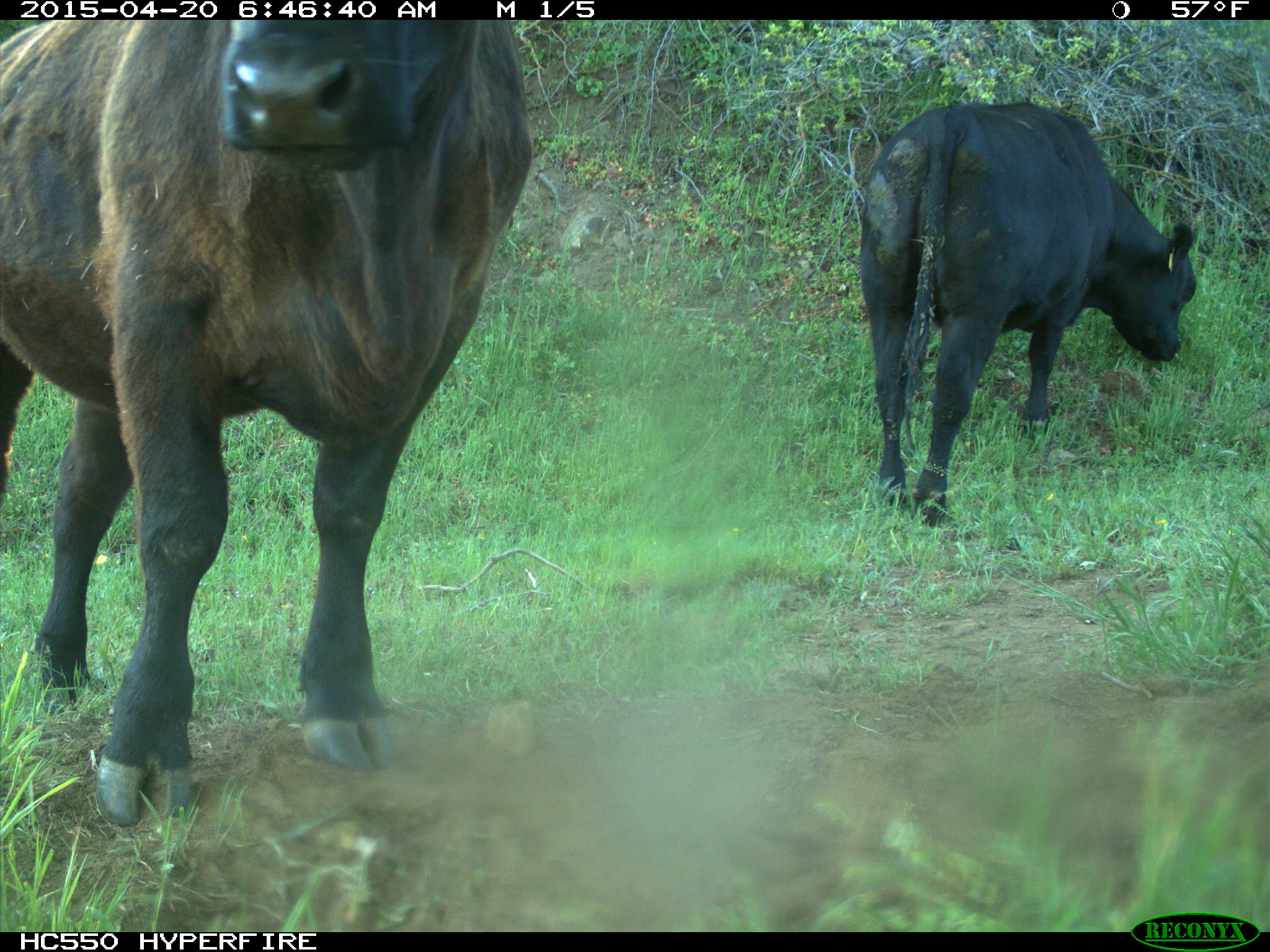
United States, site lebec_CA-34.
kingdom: Animalia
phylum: Chordata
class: Mammalia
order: Artiodactyla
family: Bovidae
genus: Bos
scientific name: Bos taurus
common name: domestic cow